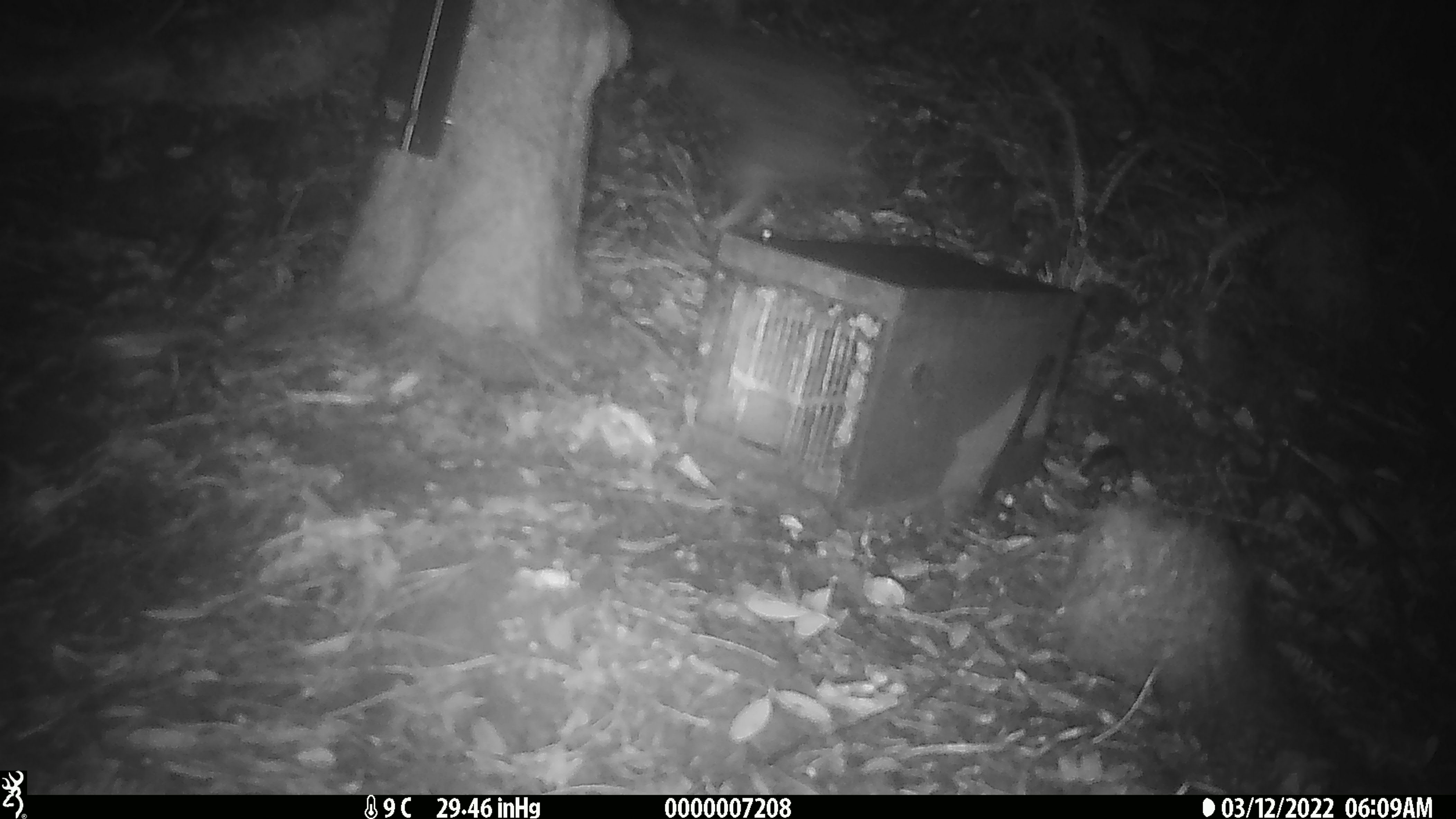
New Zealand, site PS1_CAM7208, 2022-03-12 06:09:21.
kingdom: Animalia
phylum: Chordata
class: Aves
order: Apterygiformes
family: Apterygidae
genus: Apteryx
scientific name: Apteryx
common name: kiwi